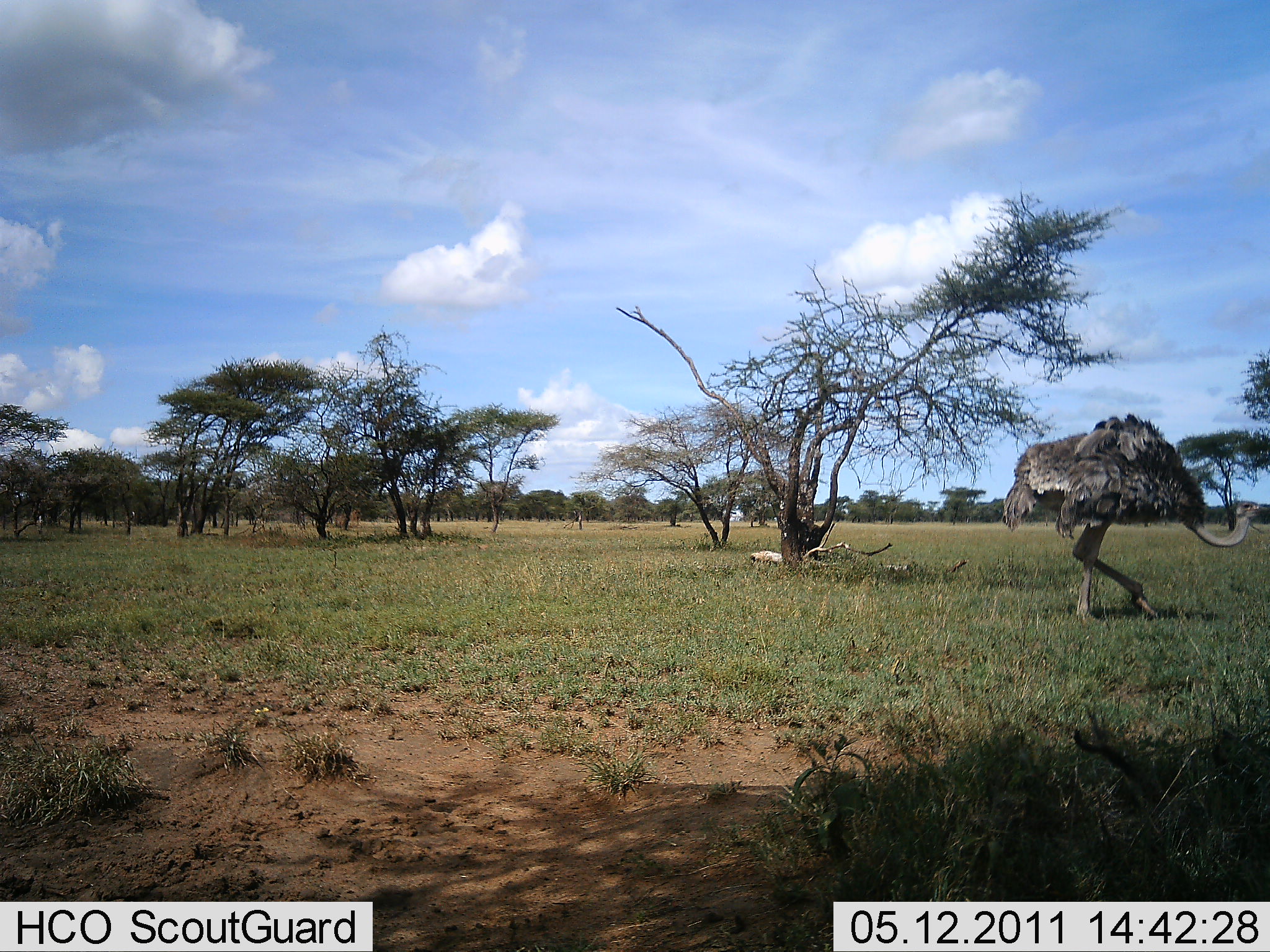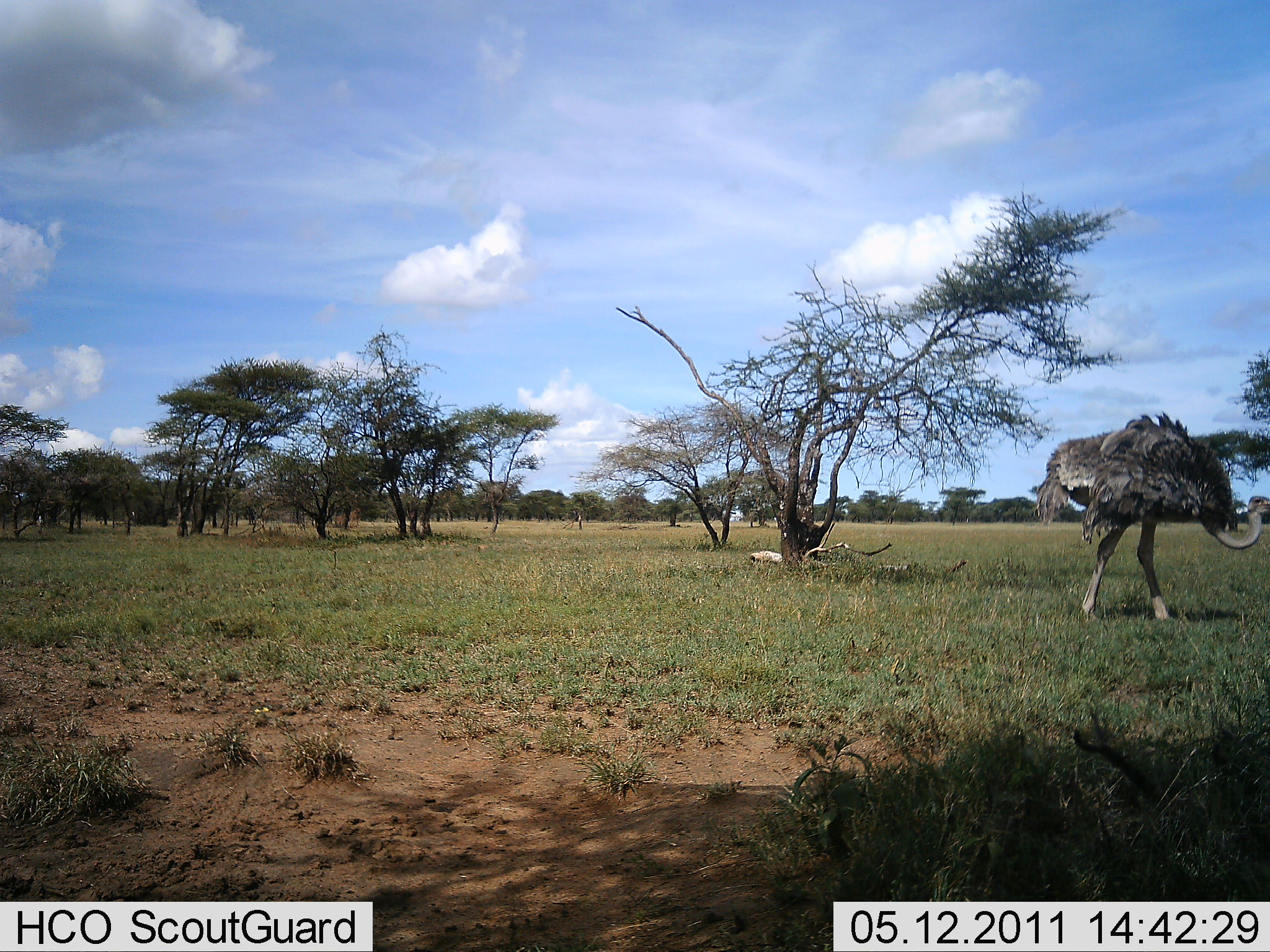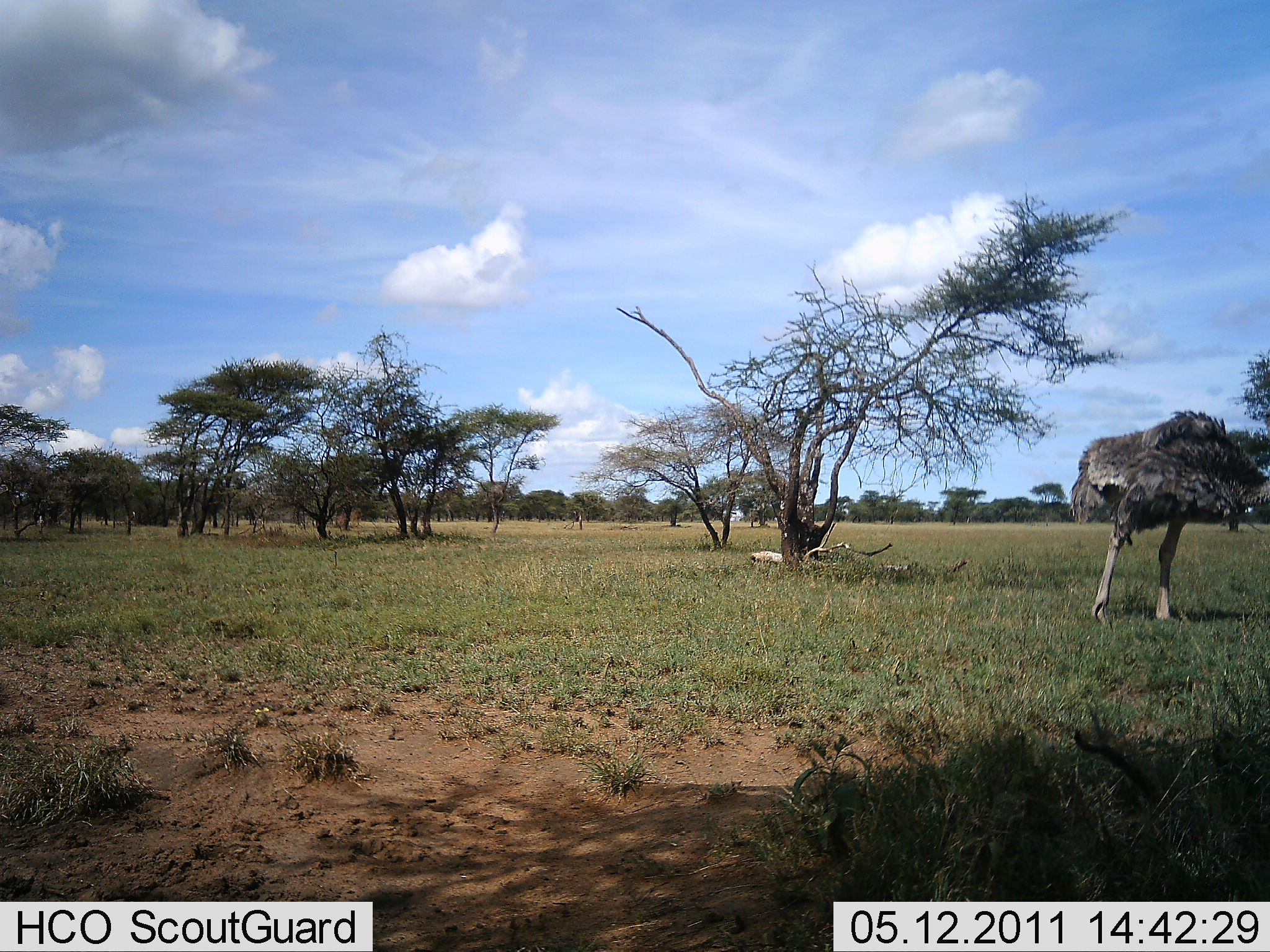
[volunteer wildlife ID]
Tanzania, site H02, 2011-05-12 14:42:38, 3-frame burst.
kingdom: Animalia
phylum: Chordata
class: Aves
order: Struthioniformes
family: Struthionidae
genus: Struthio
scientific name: Struthio camelus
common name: ostrich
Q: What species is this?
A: Ostrich (Struthio camelus).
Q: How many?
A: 1.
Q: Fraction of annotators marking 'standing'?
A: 8%.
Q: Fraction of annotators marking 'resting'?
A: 0%.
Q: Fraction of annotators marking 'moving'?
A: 92%.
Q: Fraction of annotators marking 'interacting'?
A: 0%.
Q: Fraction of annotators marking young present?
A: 0%.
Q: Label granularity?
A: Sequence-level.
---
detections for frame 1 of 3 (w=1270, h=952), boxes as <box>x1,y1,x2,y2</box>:
animal: <box>999,412,1270,630</box>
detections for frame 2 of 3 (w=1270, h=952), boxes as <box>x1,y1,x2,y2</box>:
animal: <box>1032,412,1270,624</box>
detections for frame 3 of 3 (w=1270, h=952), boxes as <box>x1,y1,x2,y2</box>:
animal: <box>1068,409,1270,630</box>